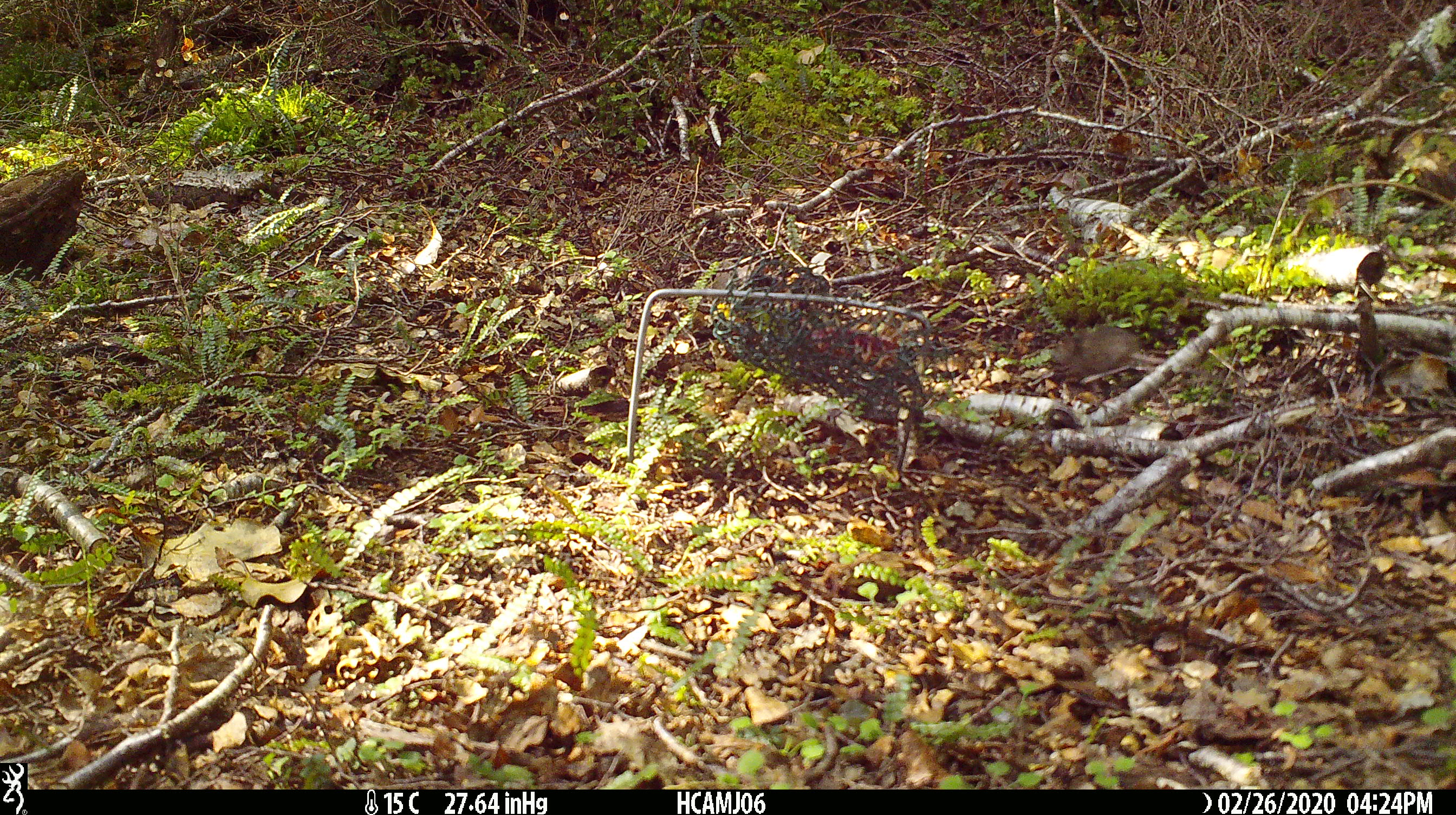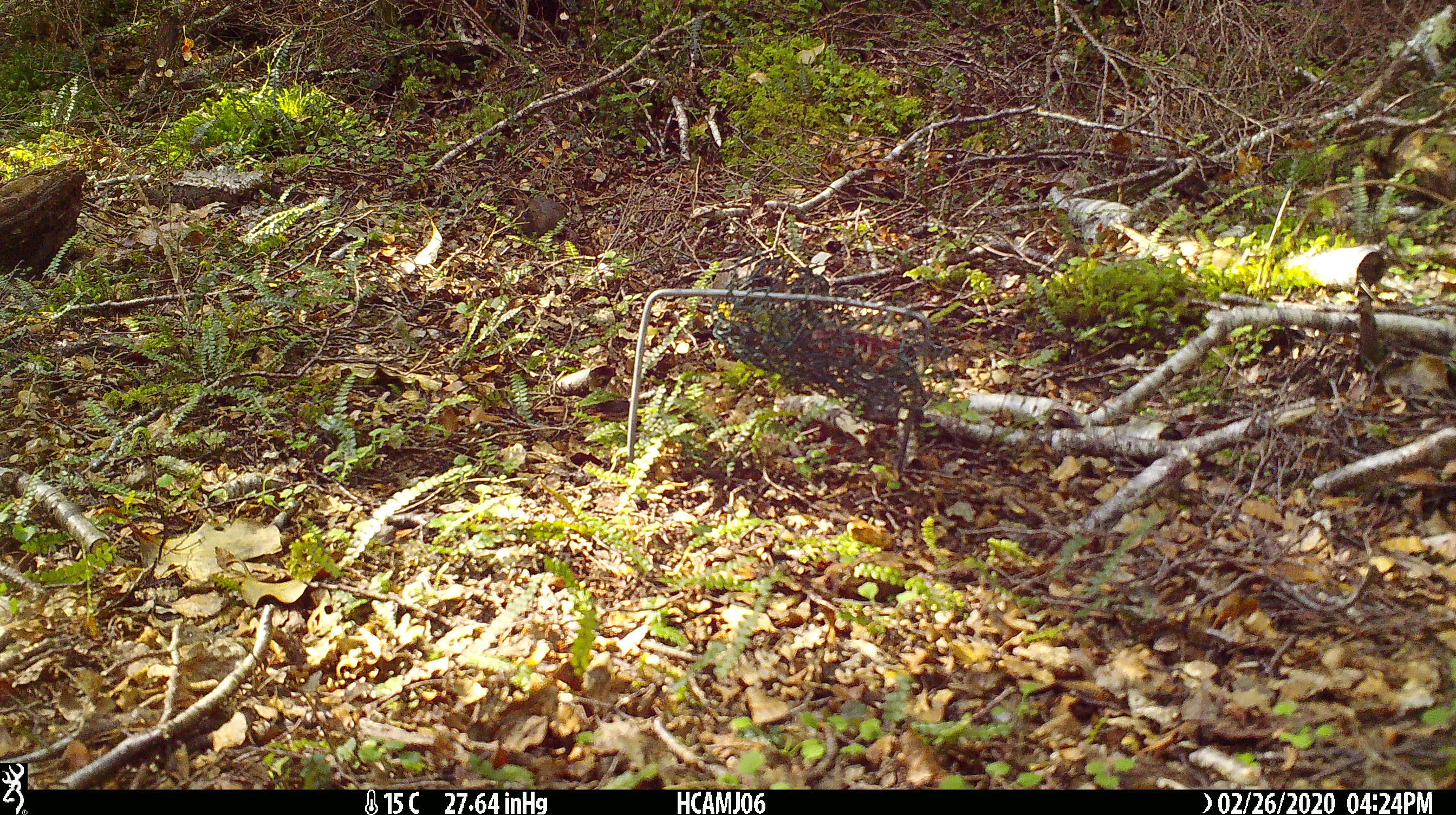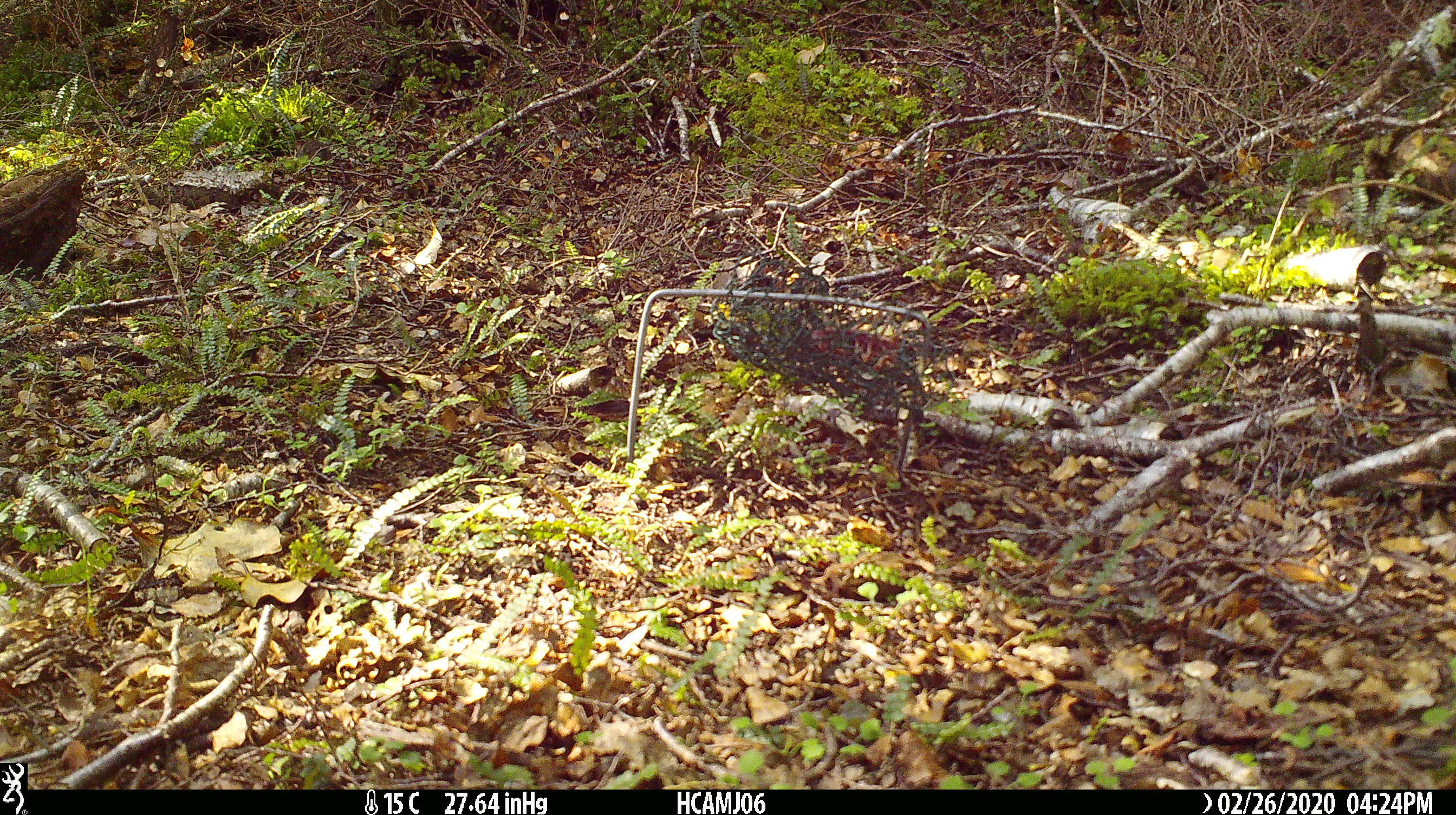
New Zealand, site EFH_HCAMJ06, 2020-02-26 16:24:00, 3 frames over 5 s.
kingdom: Animalia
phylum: Chordata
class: Mammalia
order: Rodentia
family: Muridae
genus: Mus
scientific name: Mus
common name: mouse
Mouse (Mus).